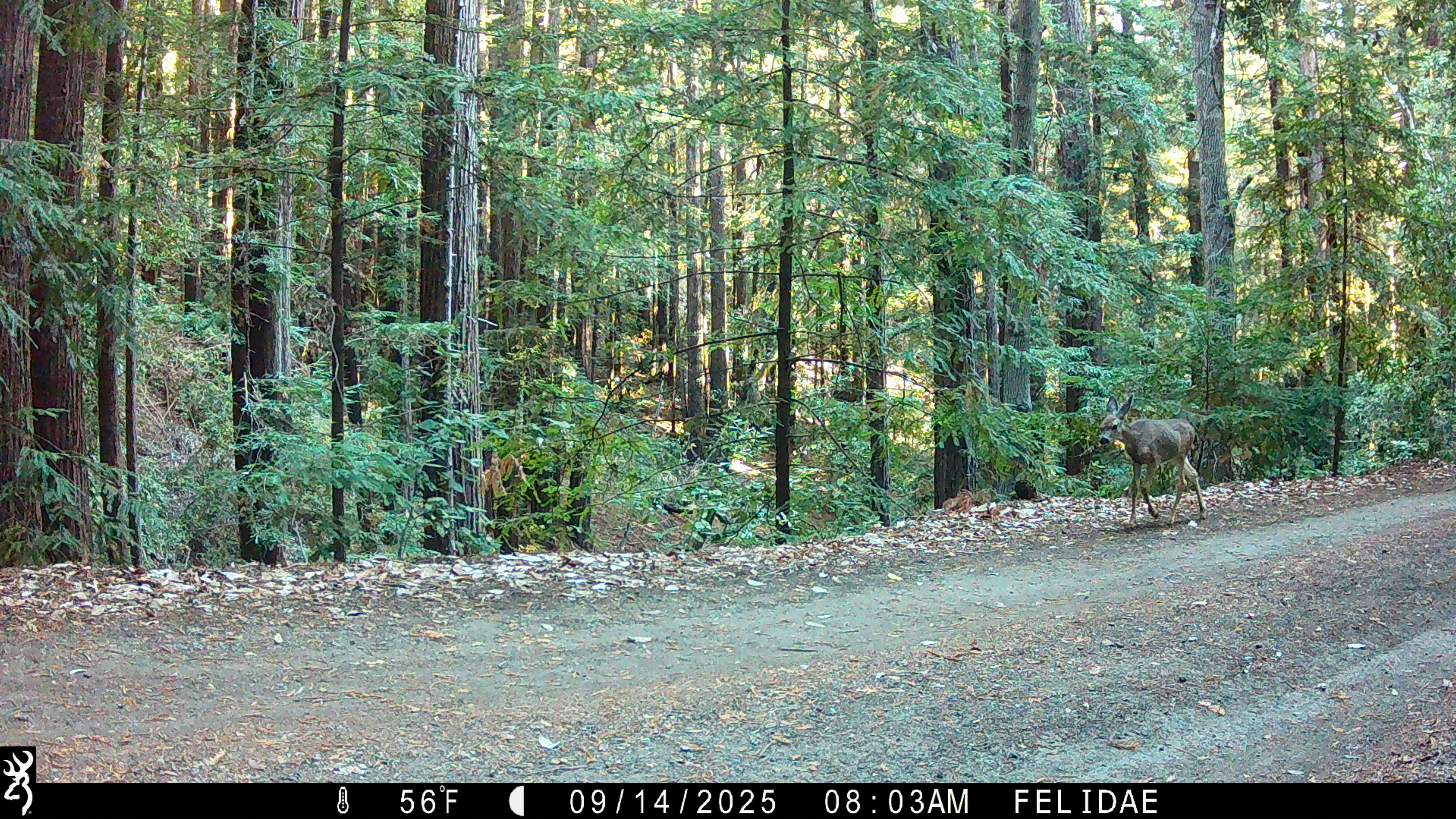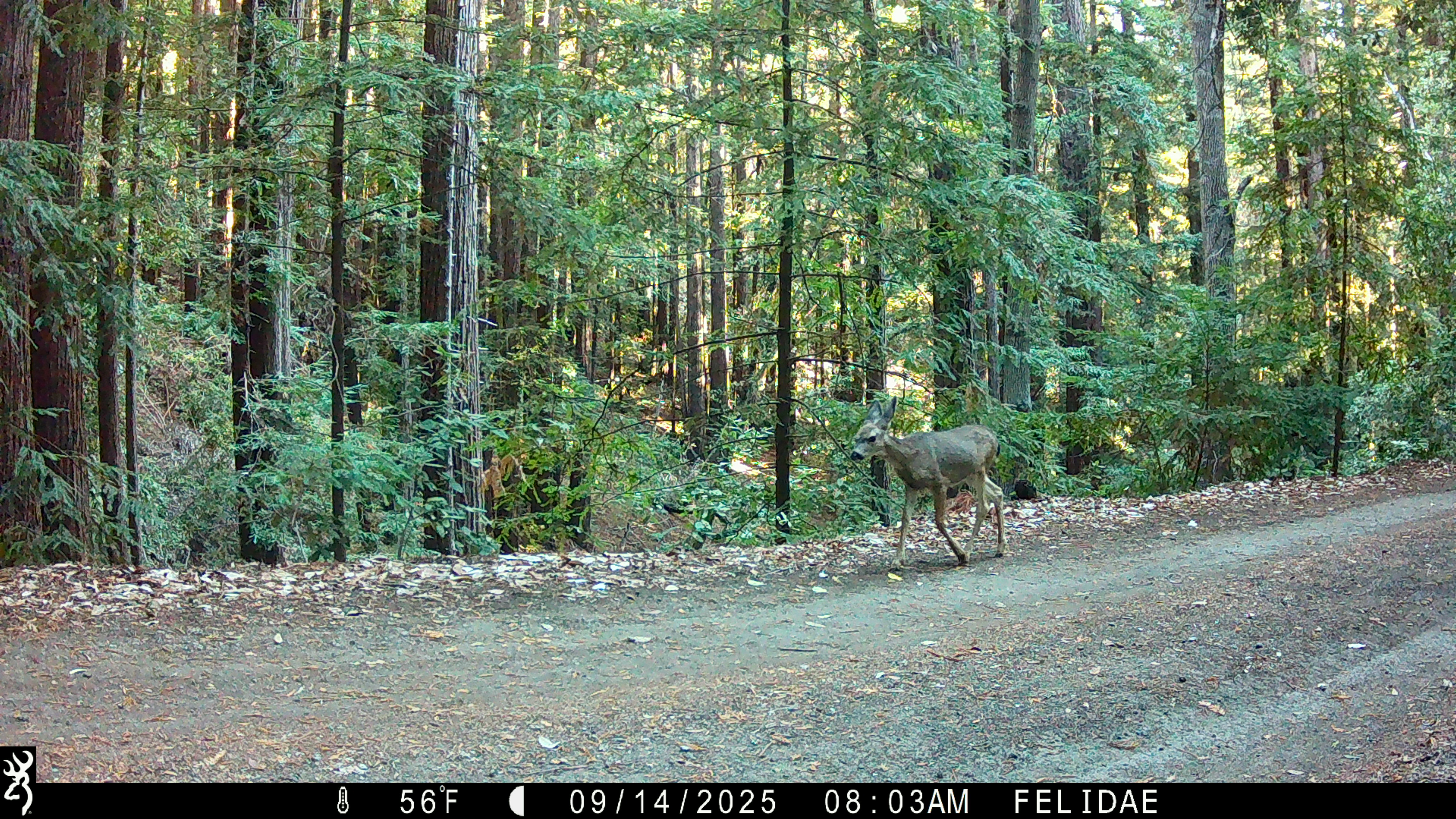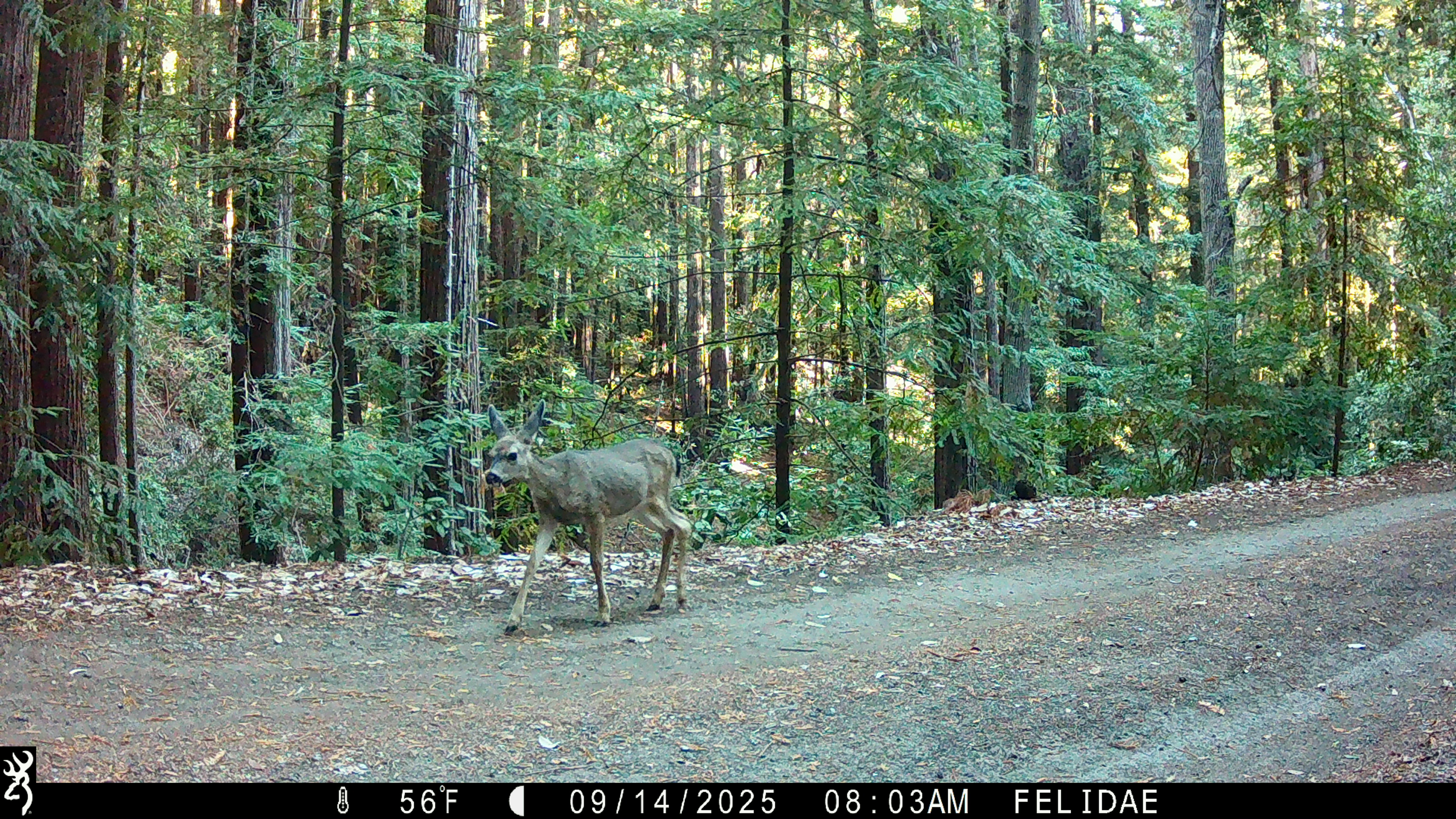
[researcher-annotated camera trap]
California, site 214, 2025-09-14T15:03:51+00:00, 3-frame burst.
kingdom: Animalia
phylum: Chordata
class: Mammalia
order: Artiodactyla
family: Cervidae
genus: Odocoileus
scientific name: Odocoileus hemionus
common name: mule deer